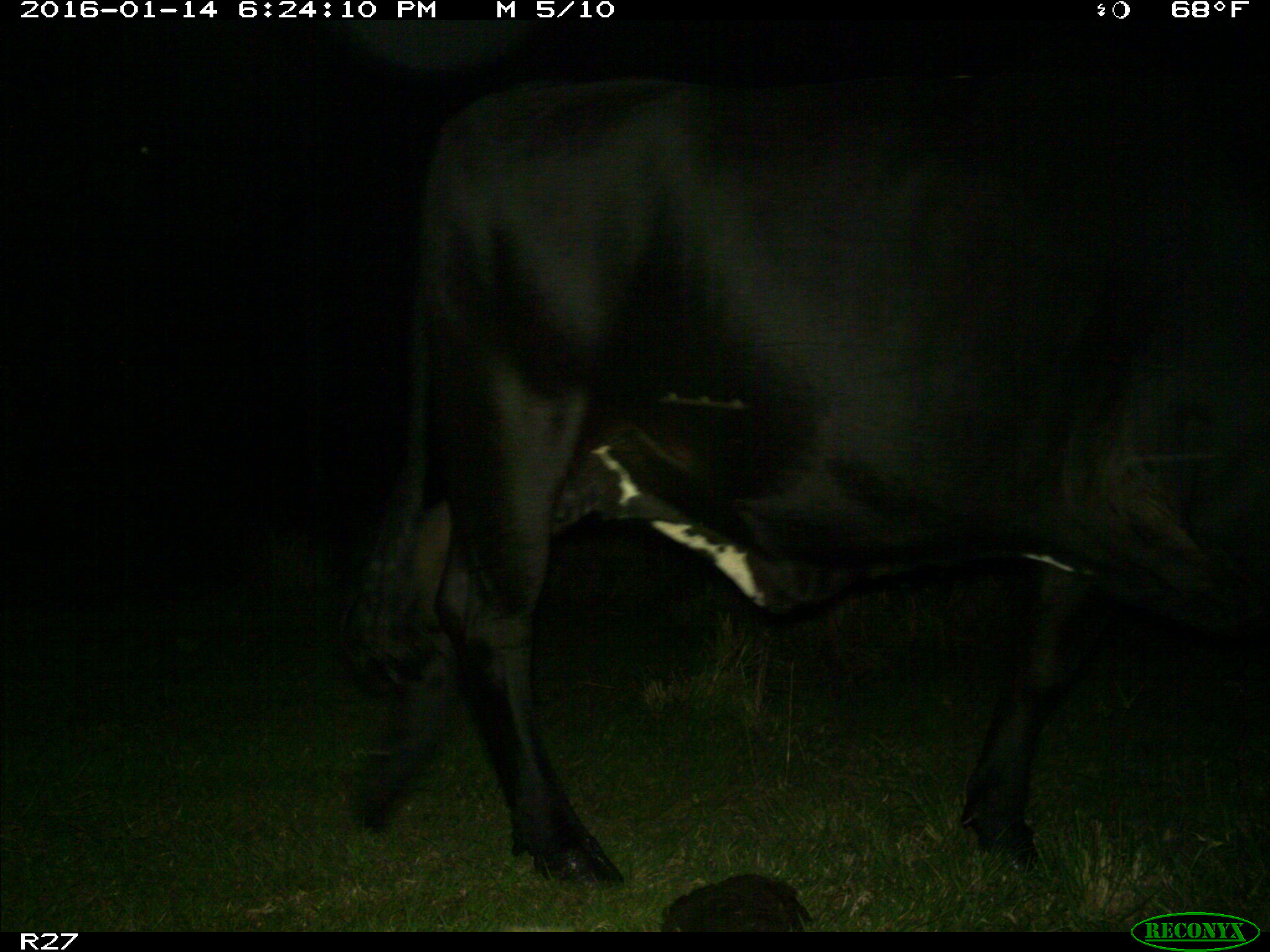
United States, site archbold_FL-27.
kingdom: Animalia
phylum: Chordata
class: Mammalia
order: Artiodactyla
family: Bovidae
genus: Bos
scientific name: Bos taurus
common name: domestic cow